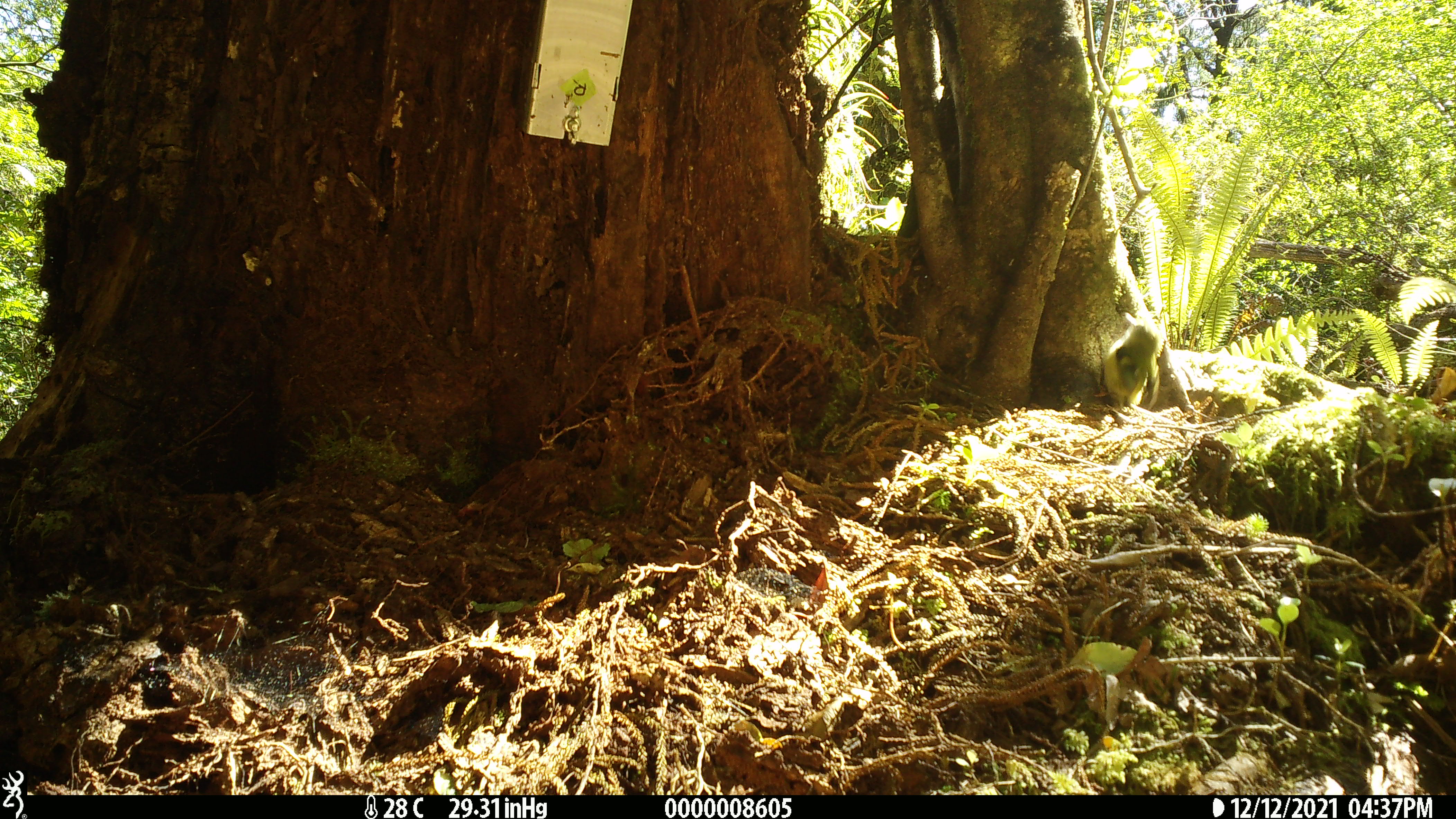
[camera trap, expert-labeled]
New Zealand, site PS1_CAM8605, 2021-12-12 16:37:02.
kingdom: Animalia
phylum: Chordata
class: Aves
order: Passeriformes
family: Acanthisittidae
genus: Acanthisitta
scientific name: Acanthisitta chloris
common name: rifleman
Rifleman (Acanthisitta chloris).